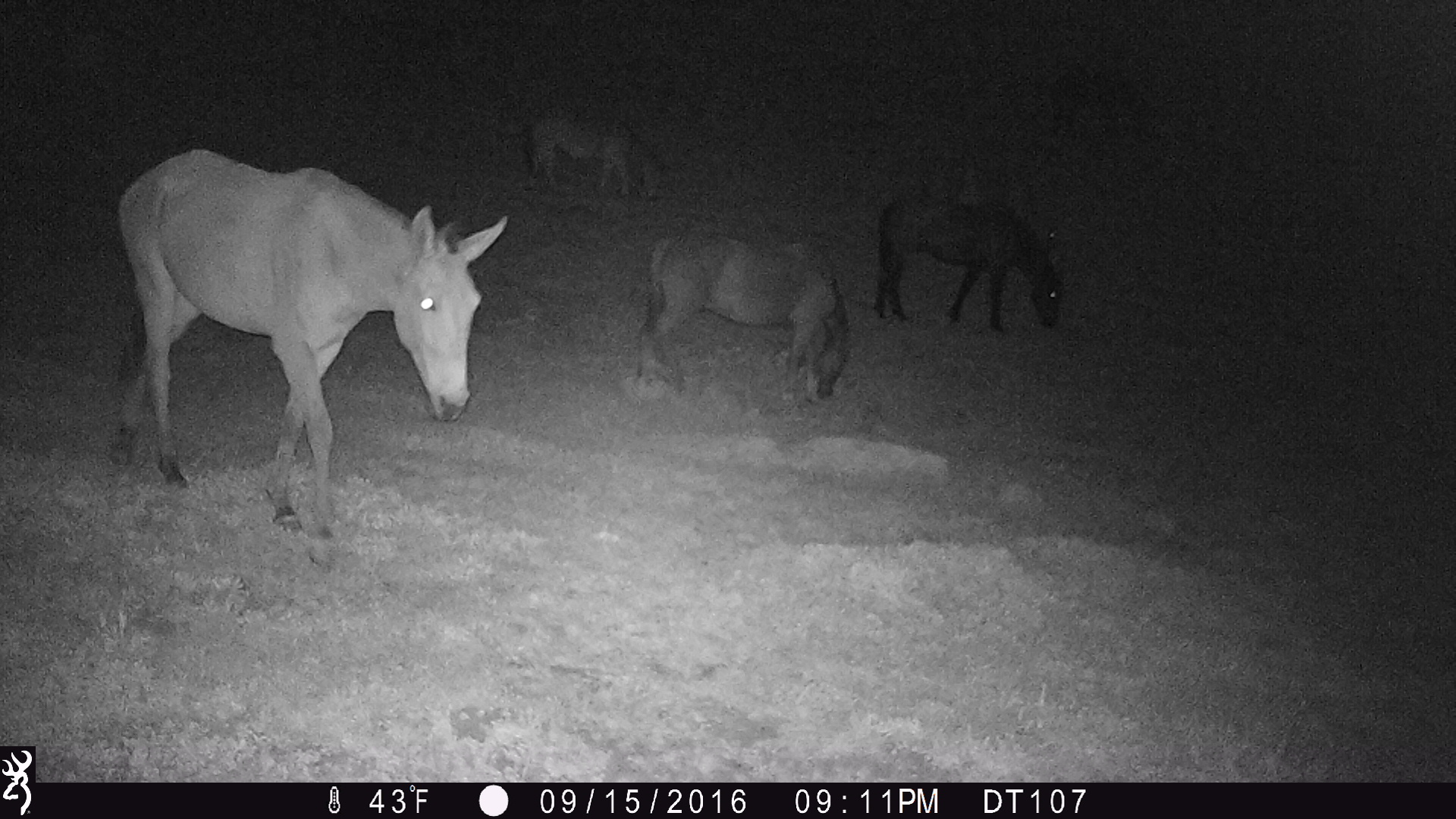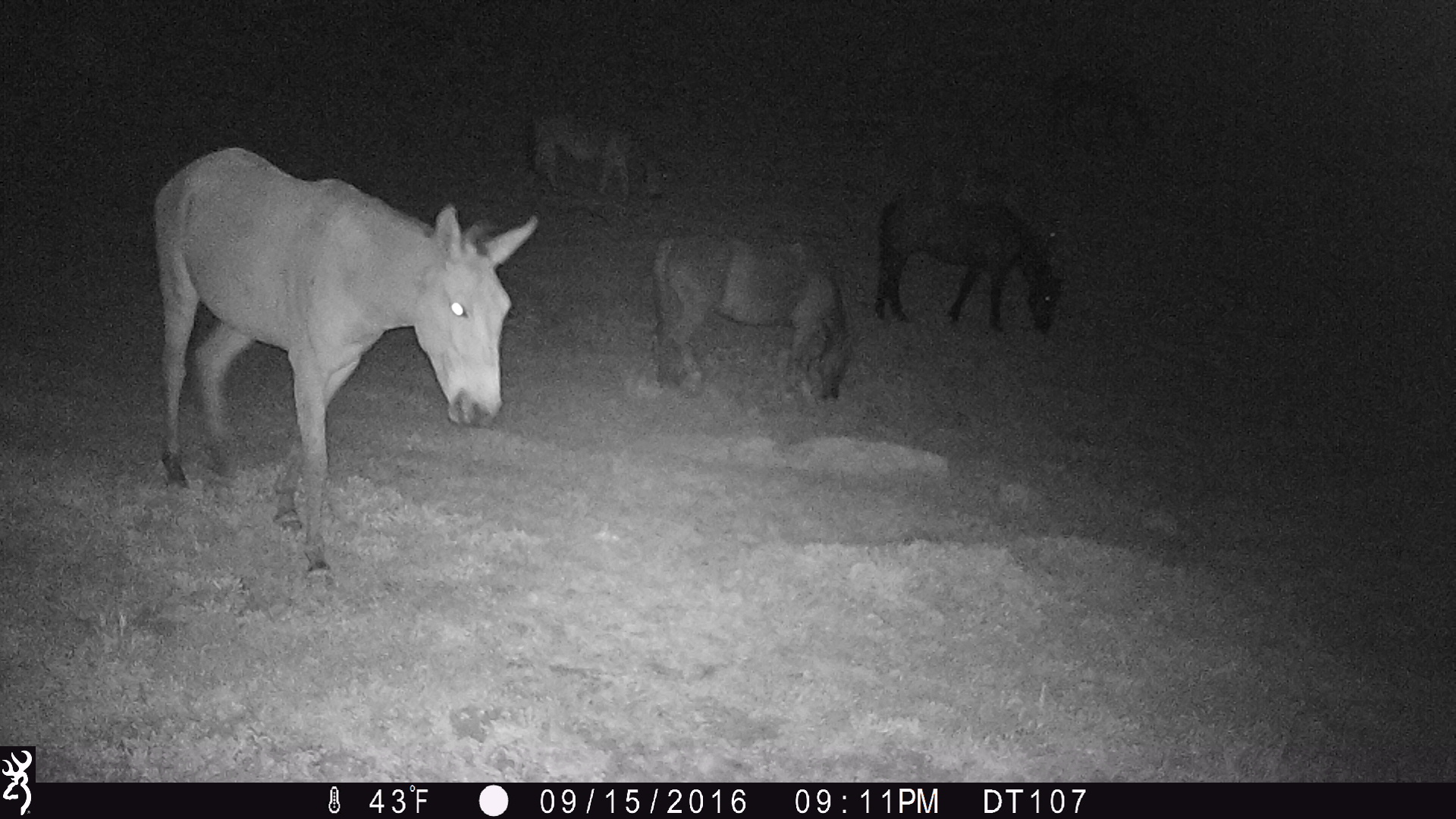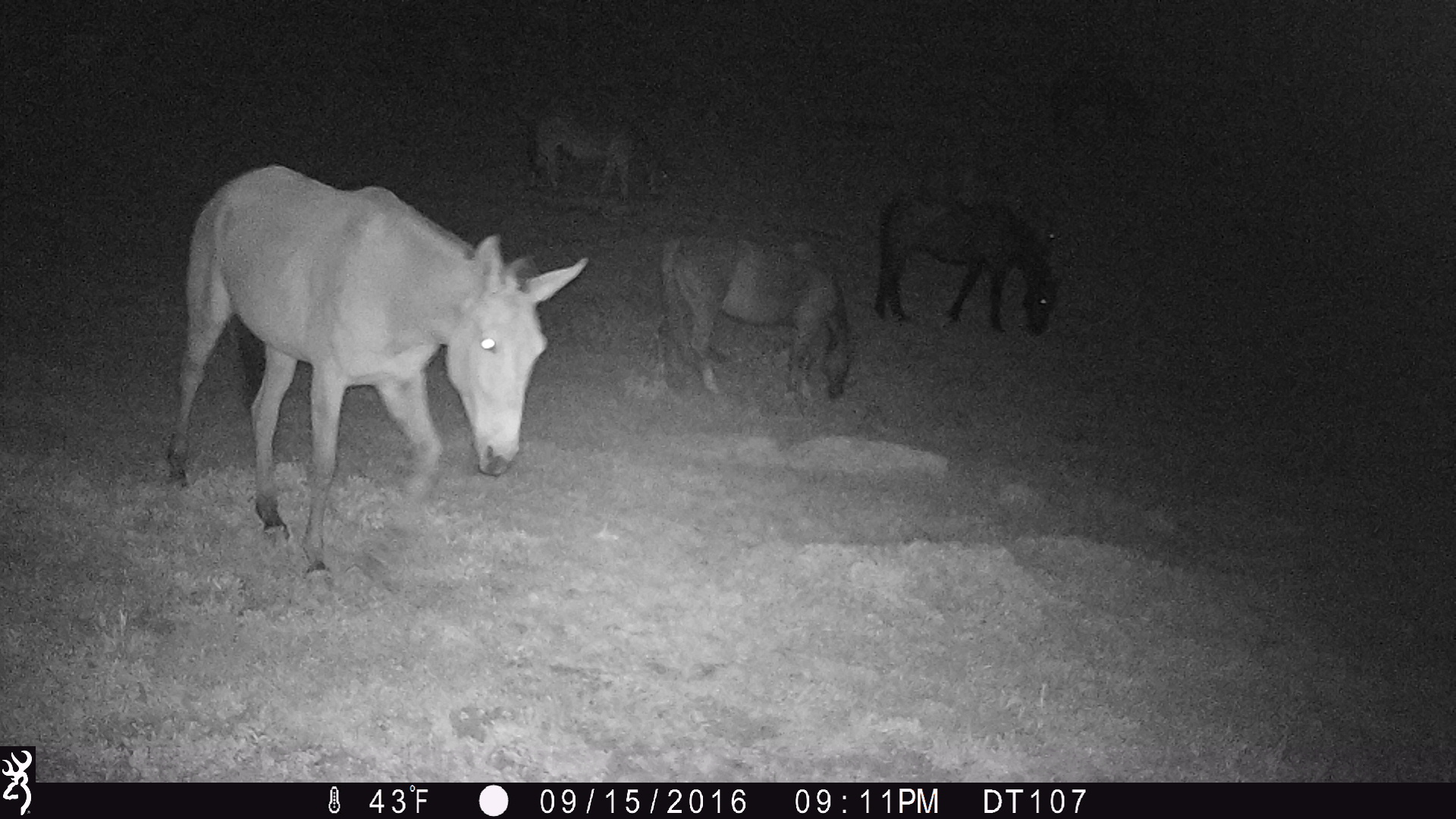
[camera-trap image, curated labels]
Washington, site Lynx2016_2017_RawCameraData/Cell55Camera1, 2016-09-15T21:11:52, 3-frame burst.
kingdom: Animalia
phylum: Chordata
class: Mammalia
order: Perissodactyla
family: Equidae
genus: Equus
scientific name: Equus caballus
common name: domestic horse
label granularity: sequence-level